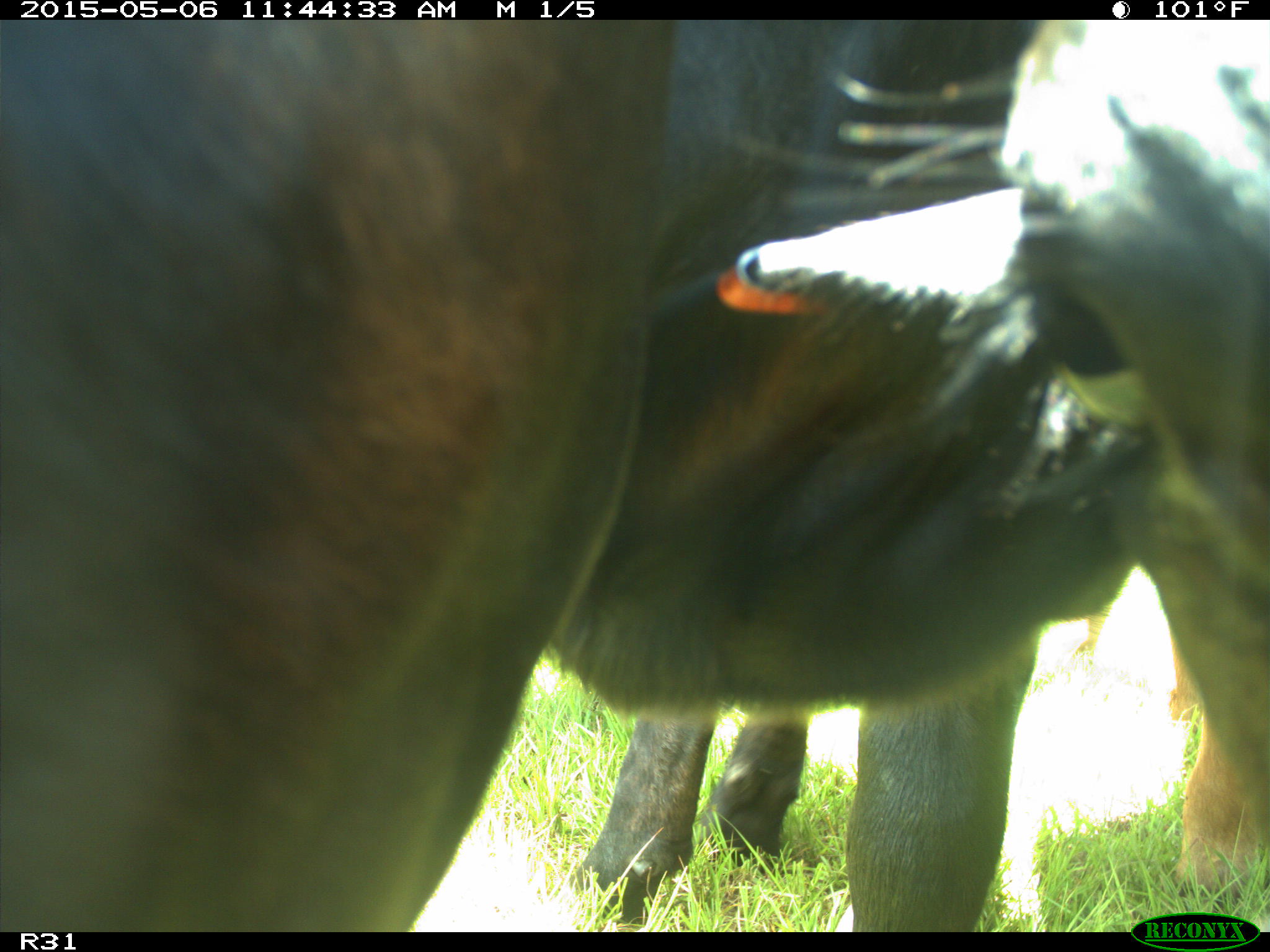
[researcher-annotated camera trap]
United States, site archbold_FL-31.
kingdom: Animalia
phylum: Chordata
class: Mammalia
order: Artiodactyla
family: Bovidae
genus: Bos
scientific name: Bos taurus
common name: domestic cow